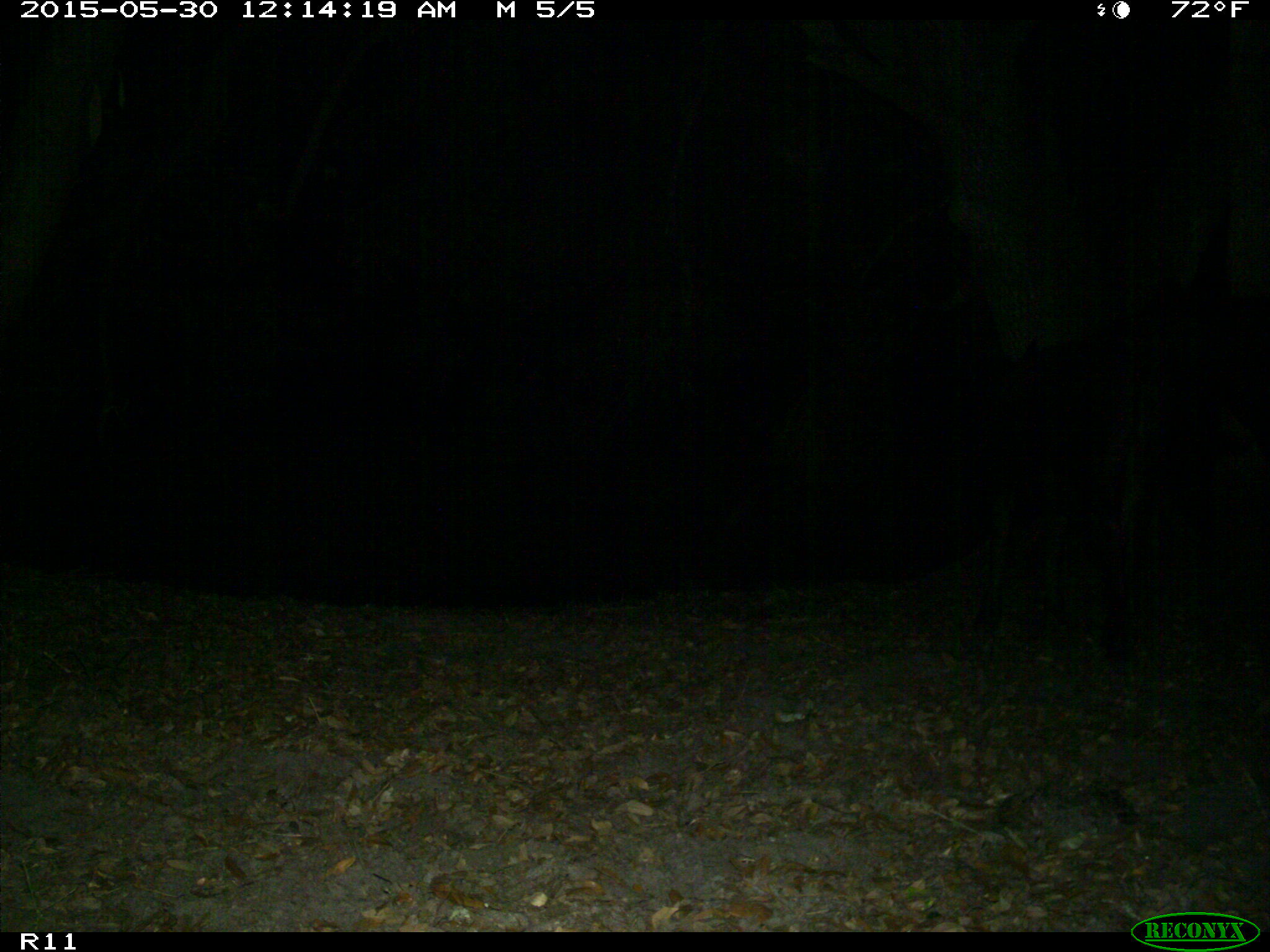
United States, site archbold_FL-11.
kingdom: Animalia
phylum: Chordata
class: Mammalia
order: Artiodactyla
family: Bovidae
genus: Bos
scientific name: Bos taurus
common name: domestic cow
Bos taurus (domestic cow).